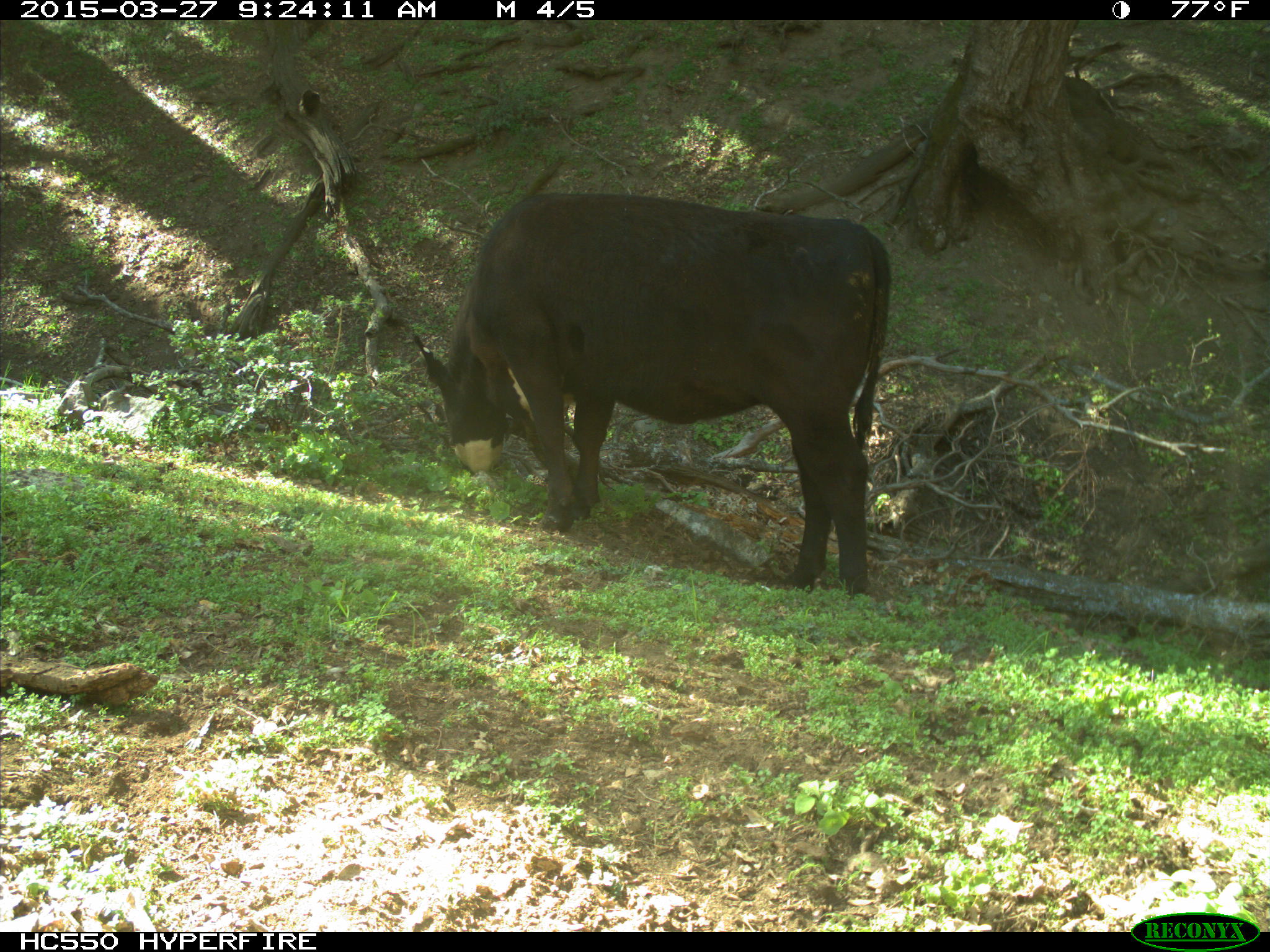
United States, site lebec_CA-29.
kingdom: Animalia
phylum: Chordata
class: Mammalia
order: Artiodactyla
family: Bovidae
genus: Bos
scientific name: Bos taurus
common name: domestic cow